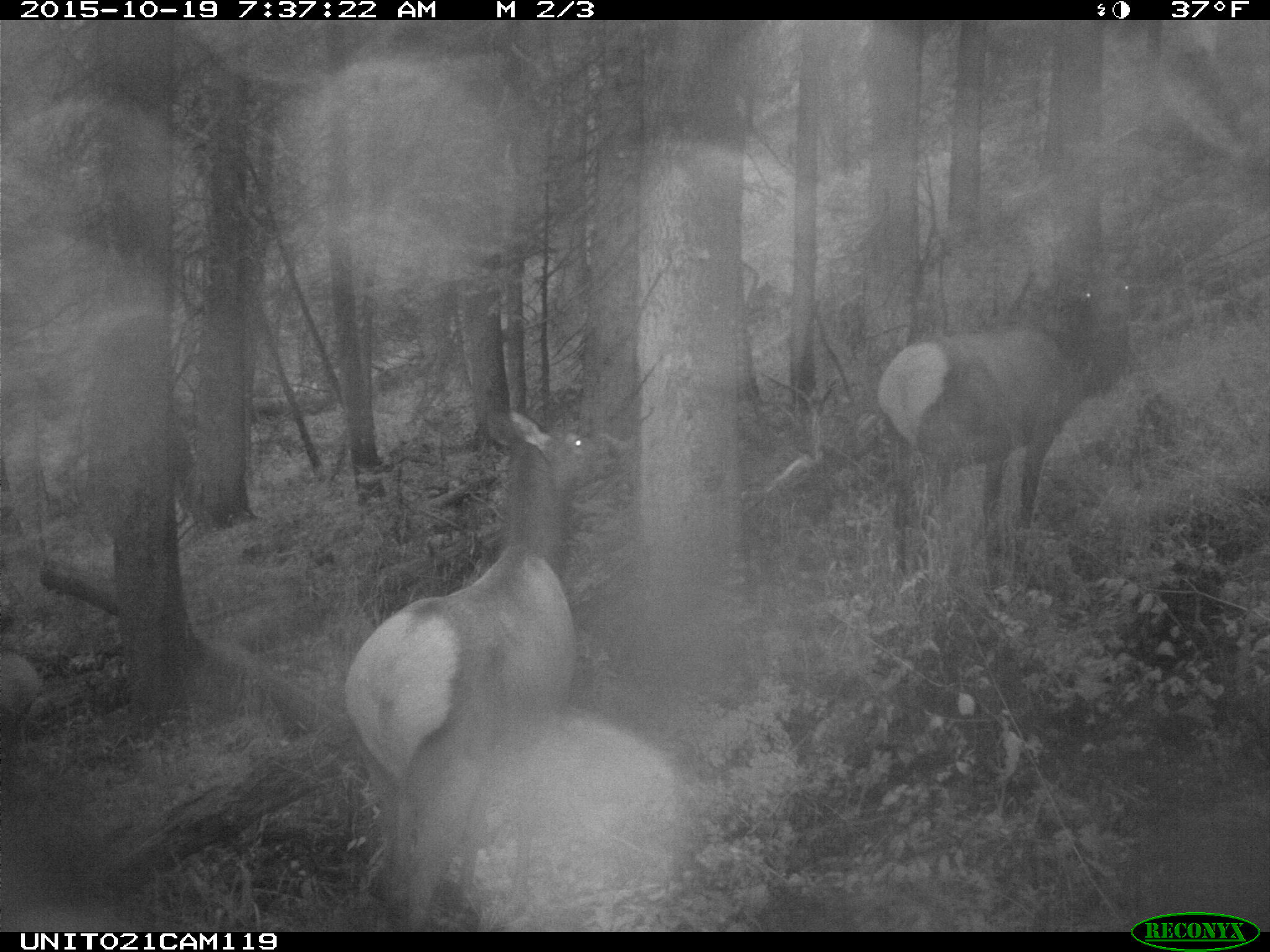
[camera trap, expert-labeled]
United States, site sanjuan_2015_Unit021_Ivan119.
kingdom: Animalia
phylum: Chordata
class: Mammalia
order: Artiodactyla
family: Cervidae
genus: Cervus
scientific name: Cervus elaphus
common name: red deer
Cervus elaphus (red deer).